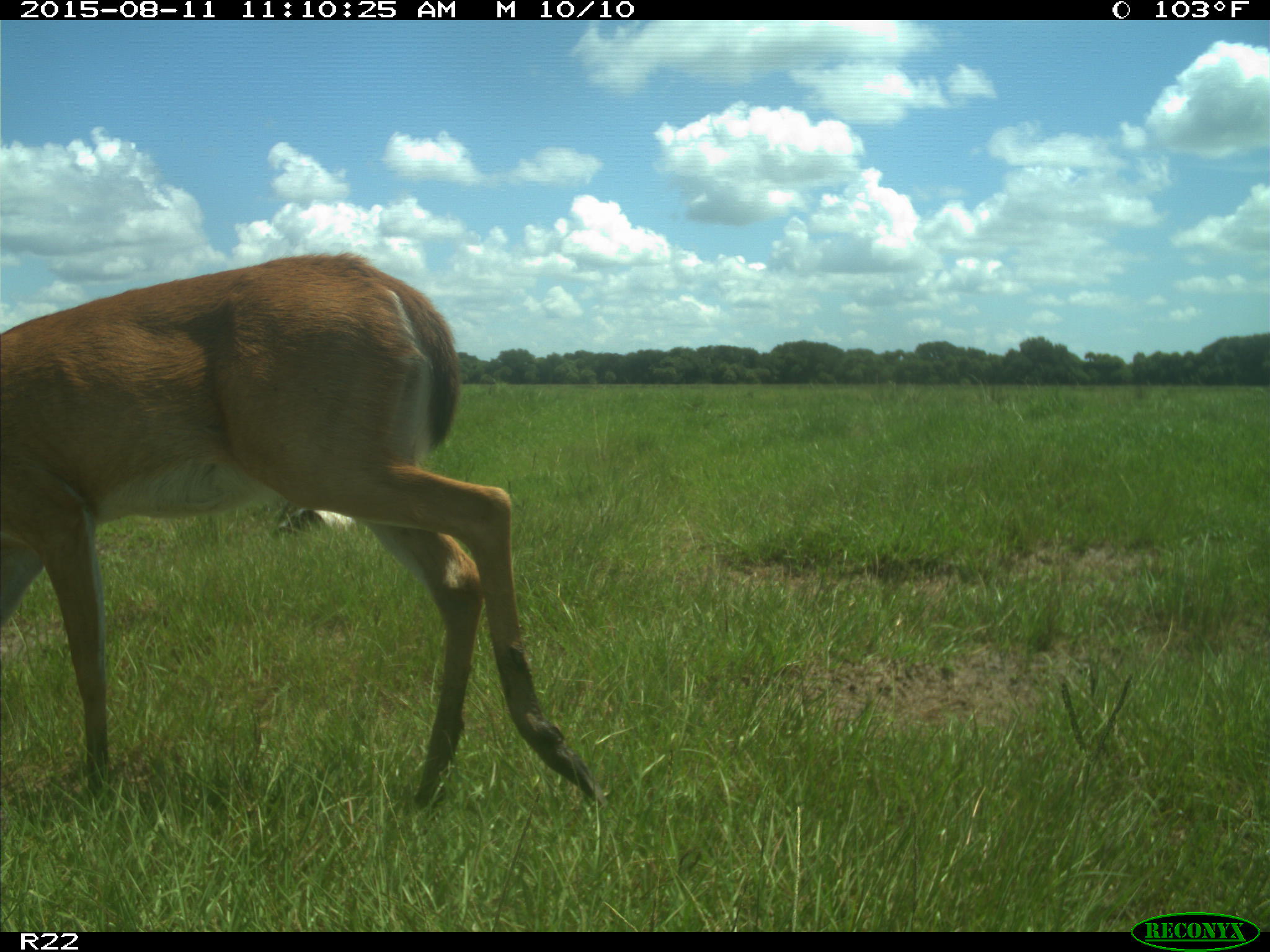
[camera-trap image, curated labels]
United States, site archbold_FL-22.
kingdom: Animalia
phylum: Chordata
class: Mammalia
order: Artiodactyla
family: Cervidae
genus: Odocoileus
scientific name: Odocoileus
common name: deer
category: unidentified deer